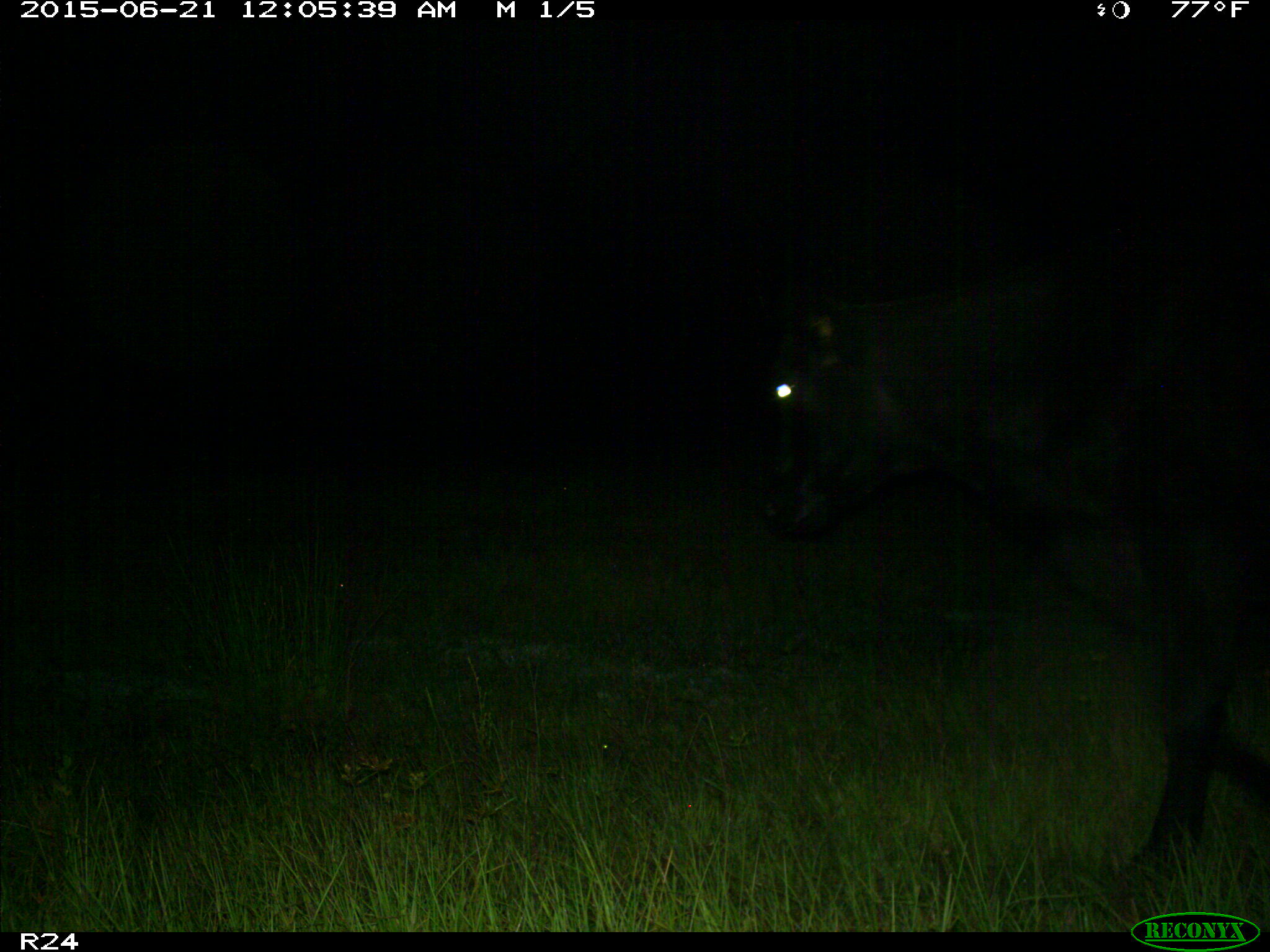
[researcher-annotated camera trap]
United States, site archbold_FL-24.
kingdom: Animalia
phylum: Chordata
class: Mammalia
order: Artiodactyla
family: Bovidae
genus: Bos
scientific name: Bos taurus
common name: domestic cow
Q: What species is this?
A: Bos taurus (domestic cow).